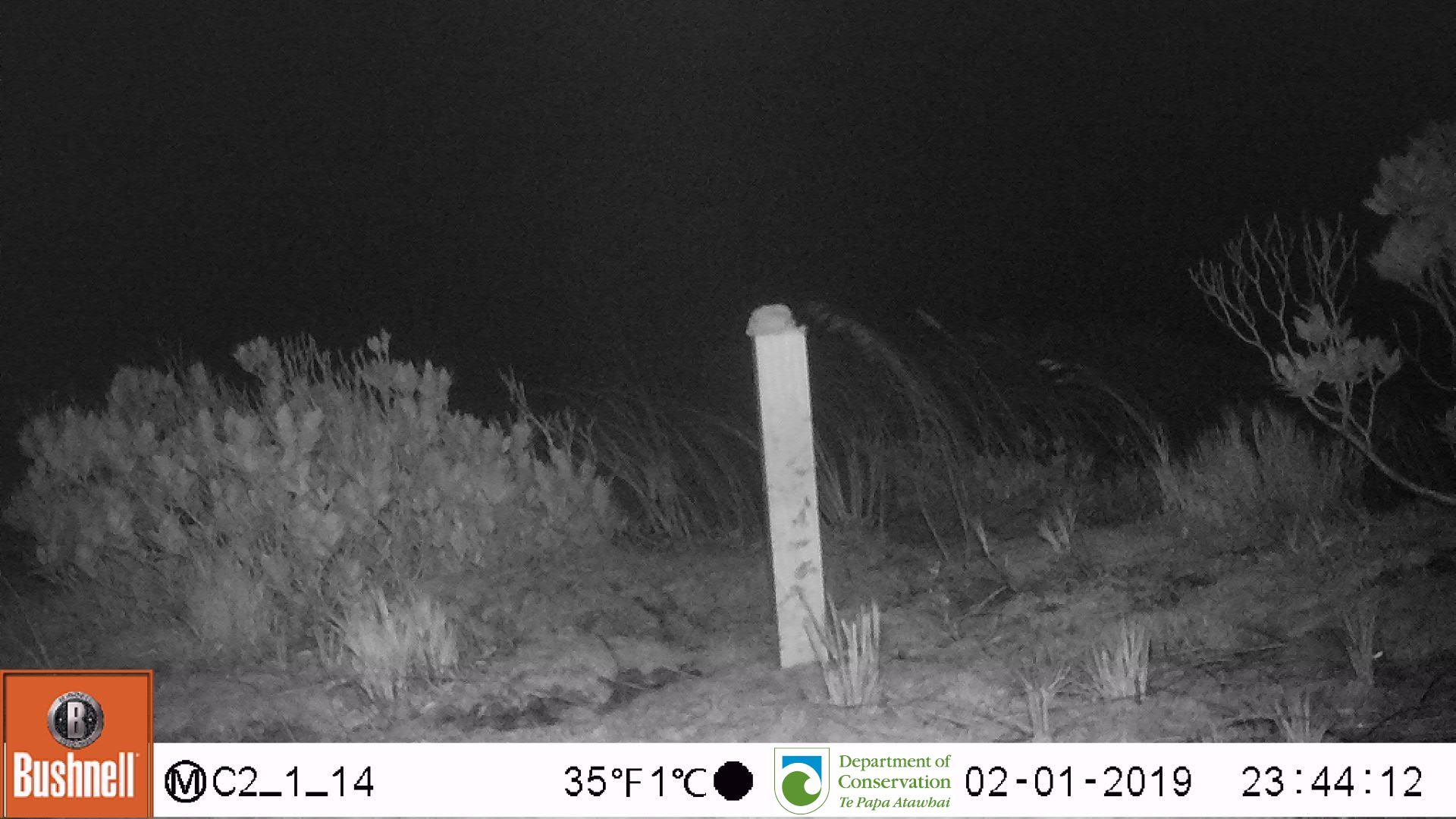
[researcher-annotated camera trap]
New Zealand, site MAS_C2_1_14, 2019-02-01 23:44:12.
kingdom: Animalia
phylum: Chordata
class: Mammalia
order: Rodentia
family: Muridae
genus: Mus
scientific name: Mus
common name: mouse